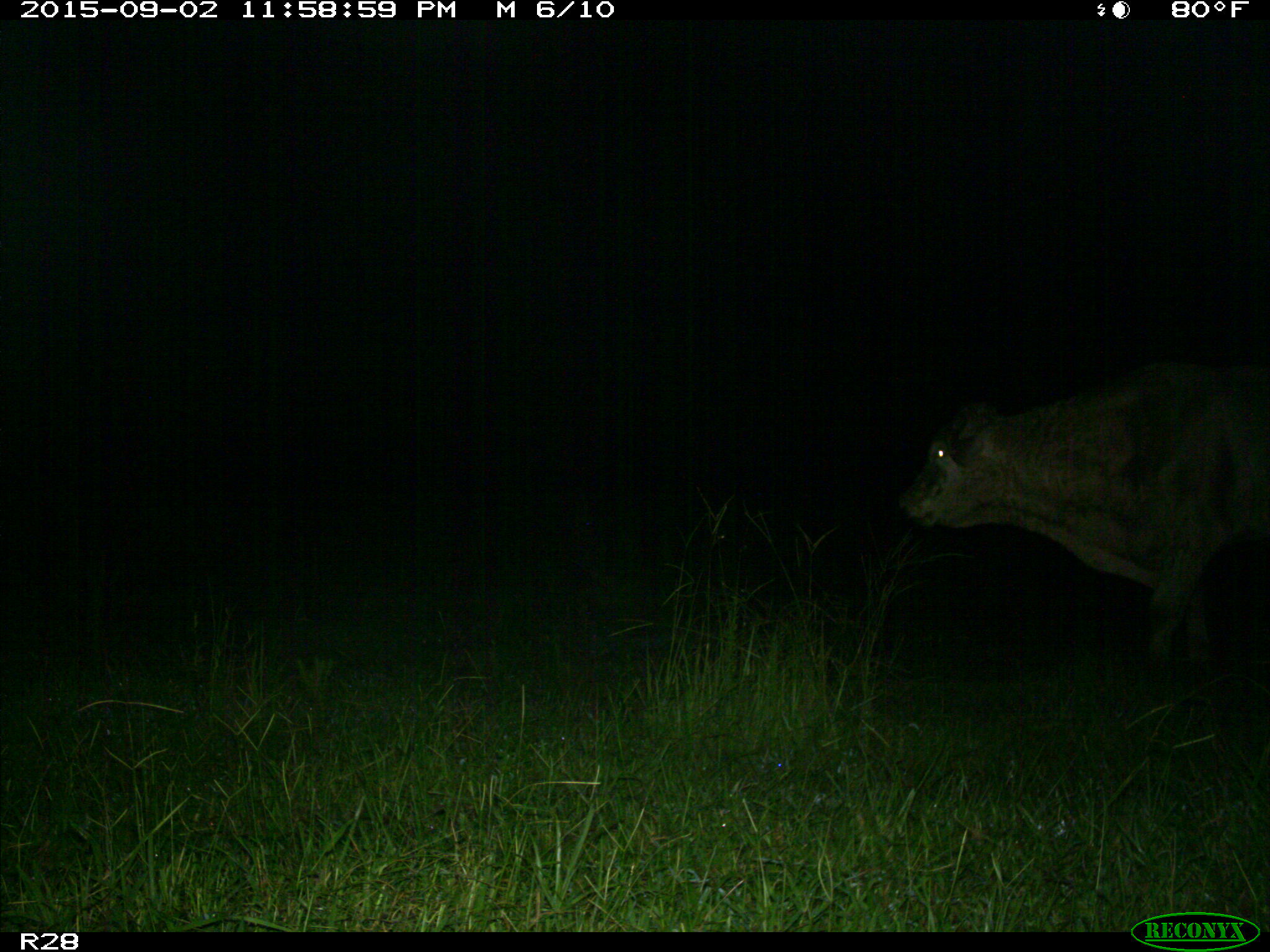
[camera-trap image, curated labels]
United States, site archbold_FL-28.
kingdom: Animalia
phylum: Chordata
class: Mammalia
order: Artiodactyla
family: Bovidae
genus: Bos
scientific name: Bos taurus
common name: domestic cow